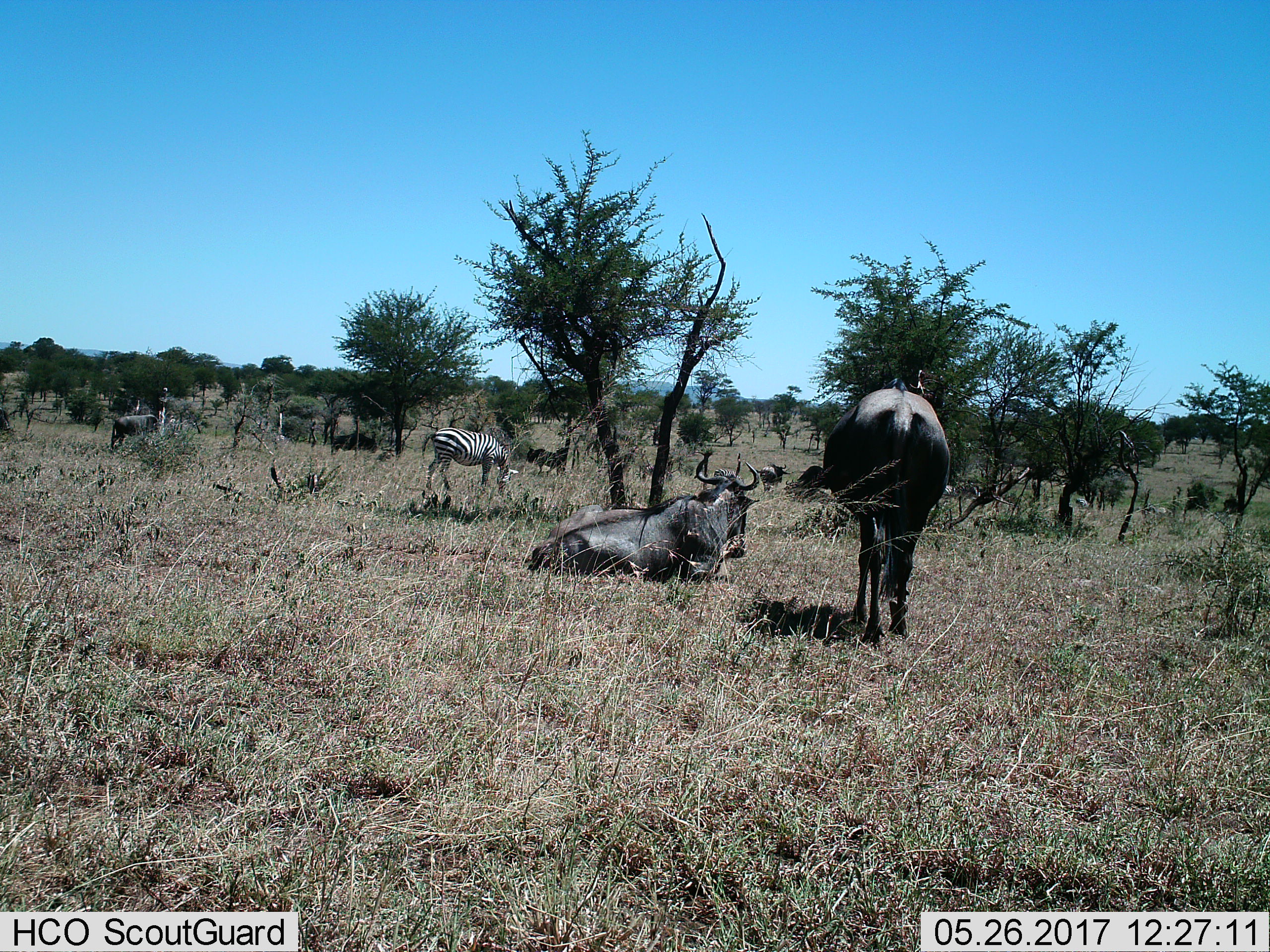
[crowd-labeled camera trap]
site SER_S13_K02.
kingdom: Animalia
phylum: Chordata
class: Mammalia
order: Artiodactyla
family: Bovidae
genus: Connochaetes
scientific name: Connochaetes taurinus taurinus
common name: blue wildebeest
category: wildebeestblue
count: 6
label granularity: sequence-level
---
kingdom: Animalia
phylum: Chordata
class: Mammalia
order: Perissodactyla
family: Equidae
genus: Equus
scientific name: Equus quagga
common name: plains zebra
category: zebraplains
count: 1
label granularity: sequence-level